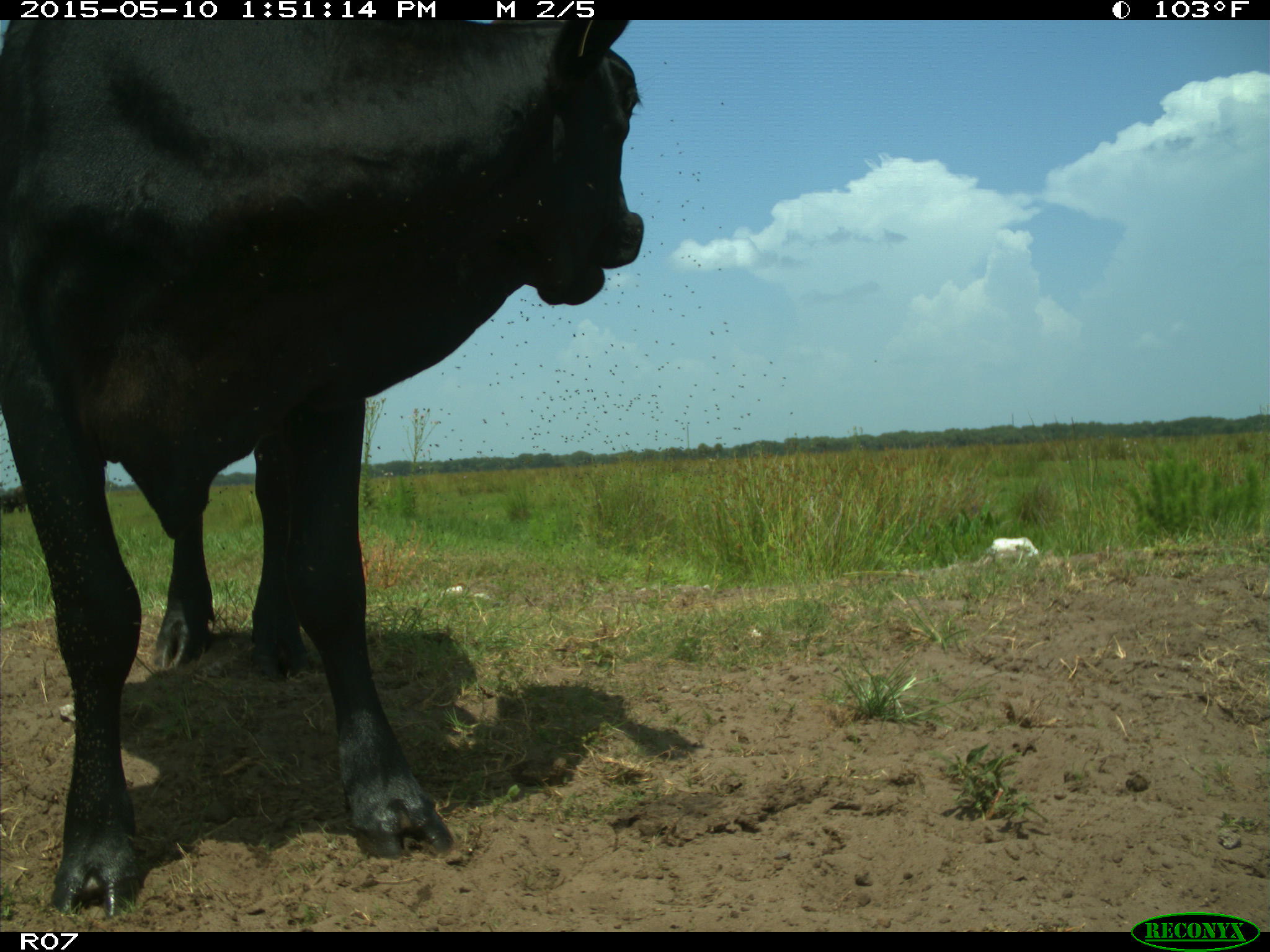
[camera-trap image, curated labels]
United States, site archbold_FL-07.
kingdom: Animalia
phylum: Chordata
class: Mammalia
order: Artiodactyla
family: Bovidae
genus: Bos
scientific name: Bos taurus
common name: domestic cow